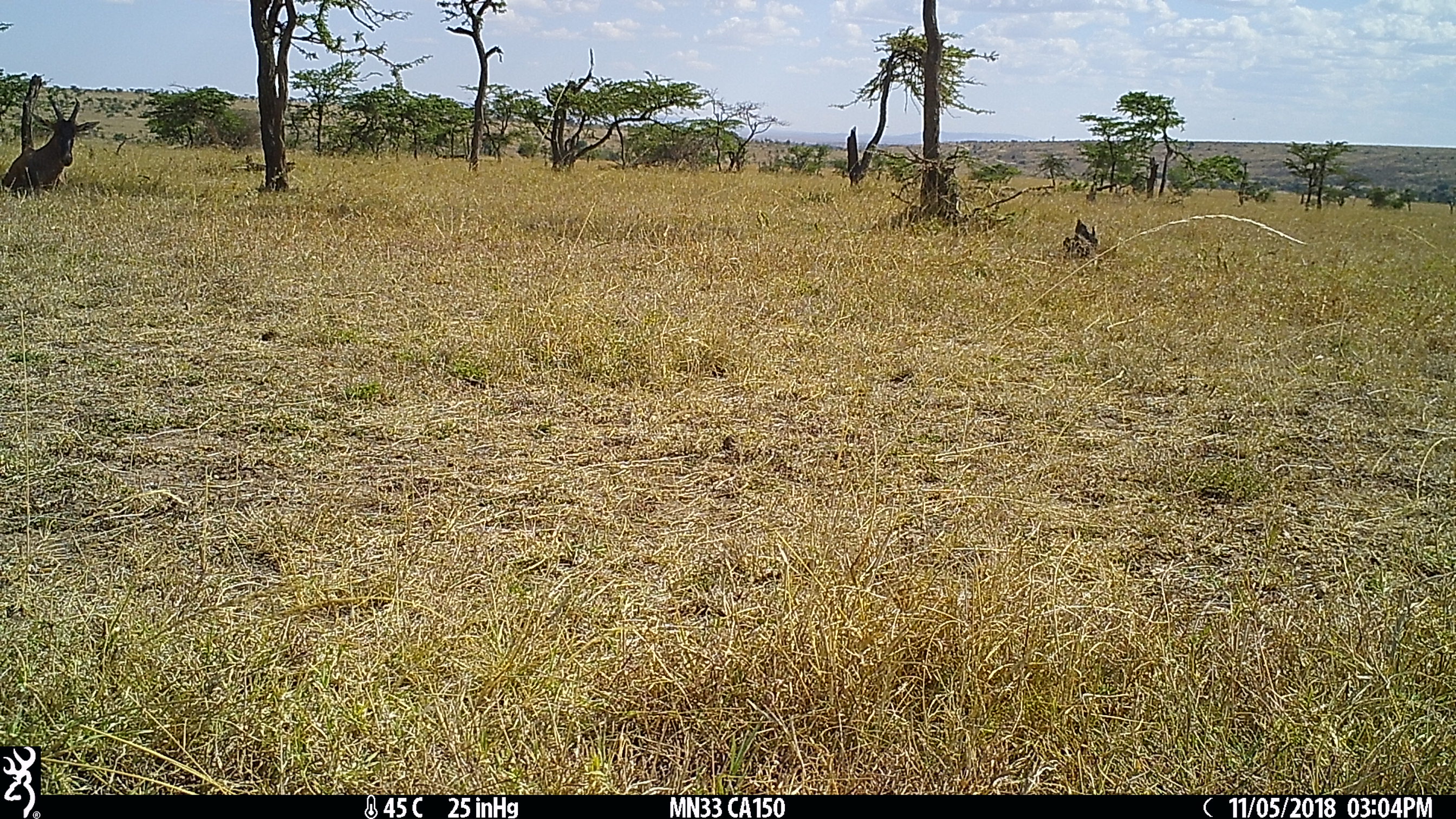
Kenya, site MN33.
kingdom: Animalia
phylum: Chordata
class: Mammalia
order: Artiodactyla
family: Bovidae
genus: Damaliscus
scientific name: Damaliscus lunatus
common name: topi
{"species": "topi (Damaliscus lunatus)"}